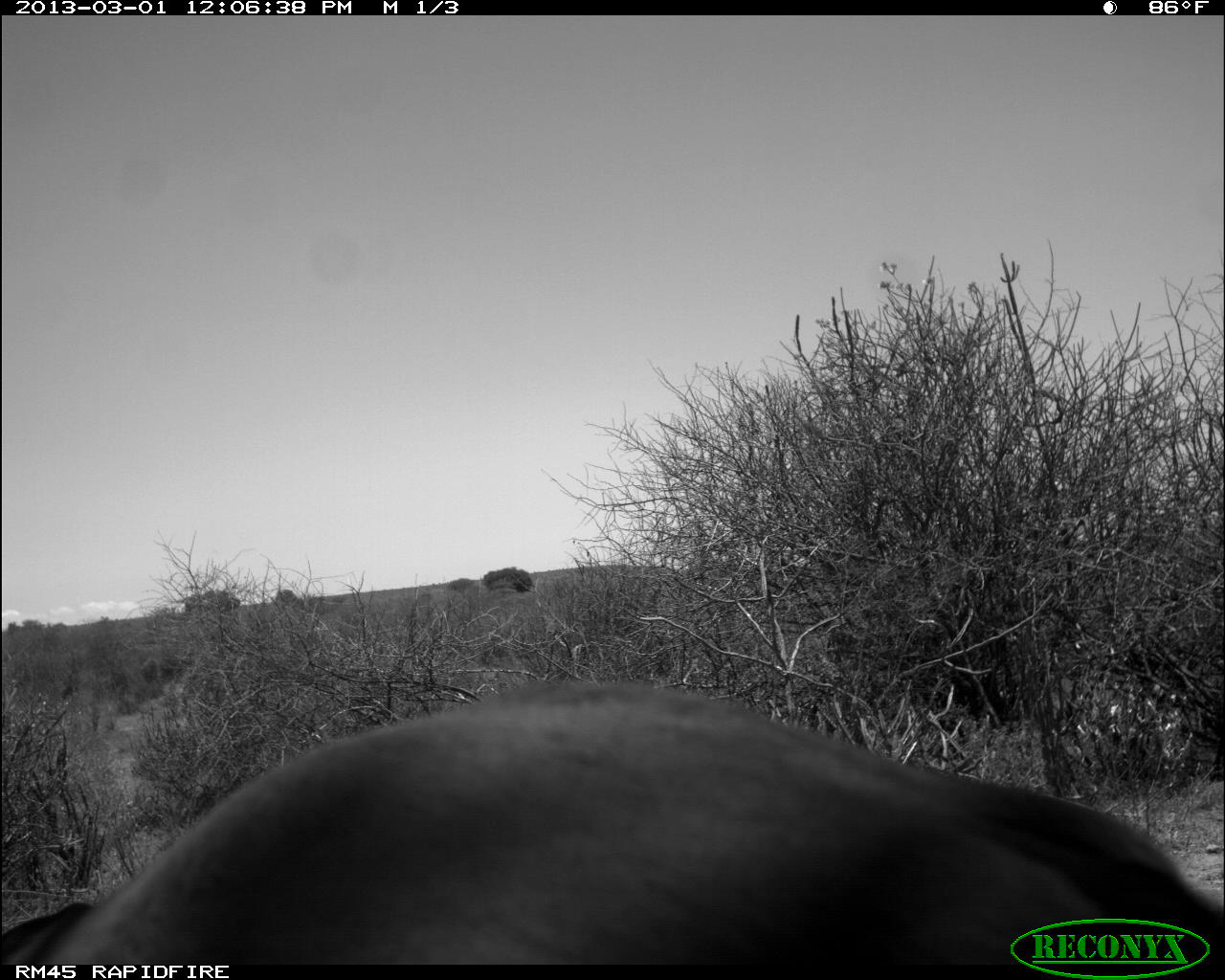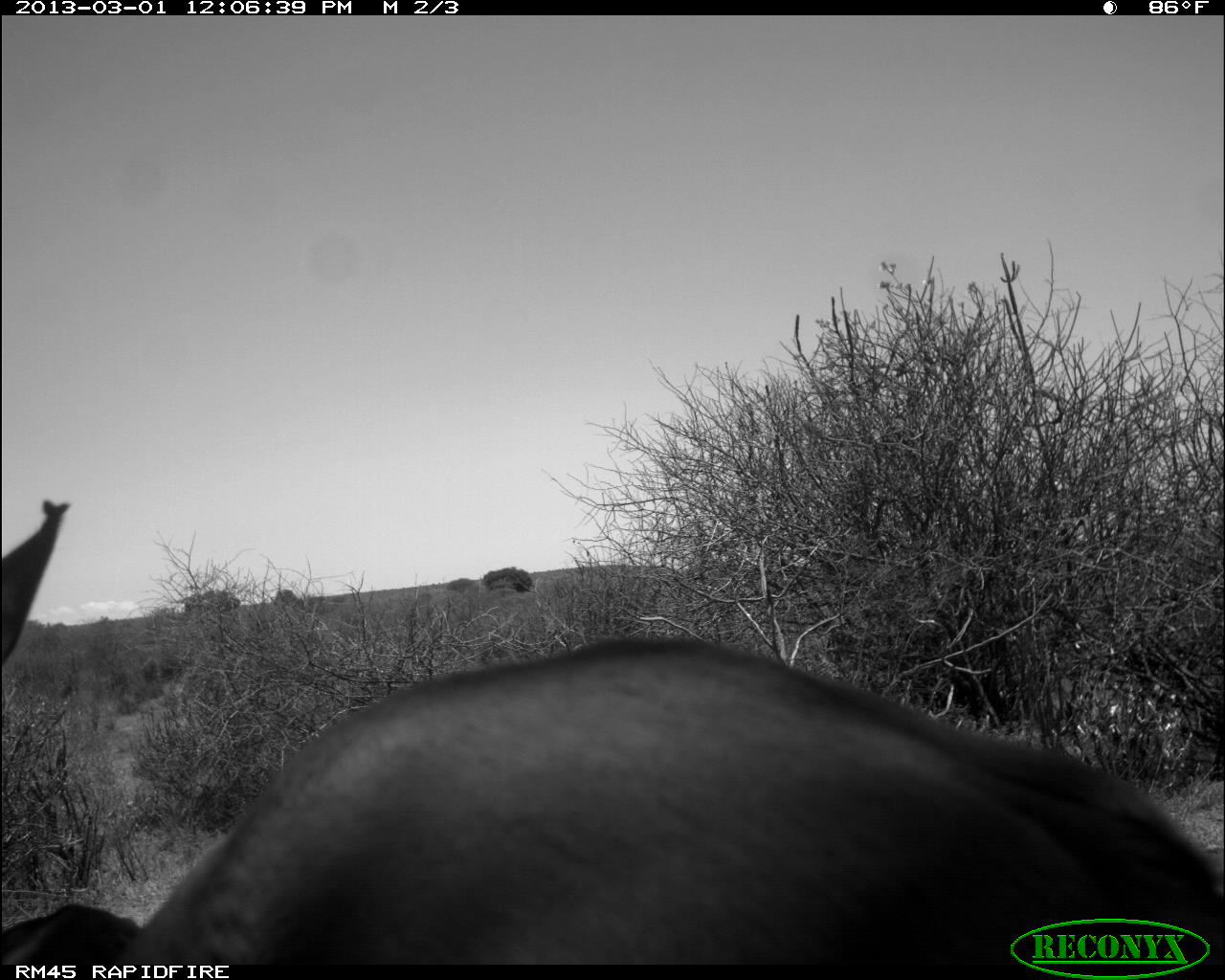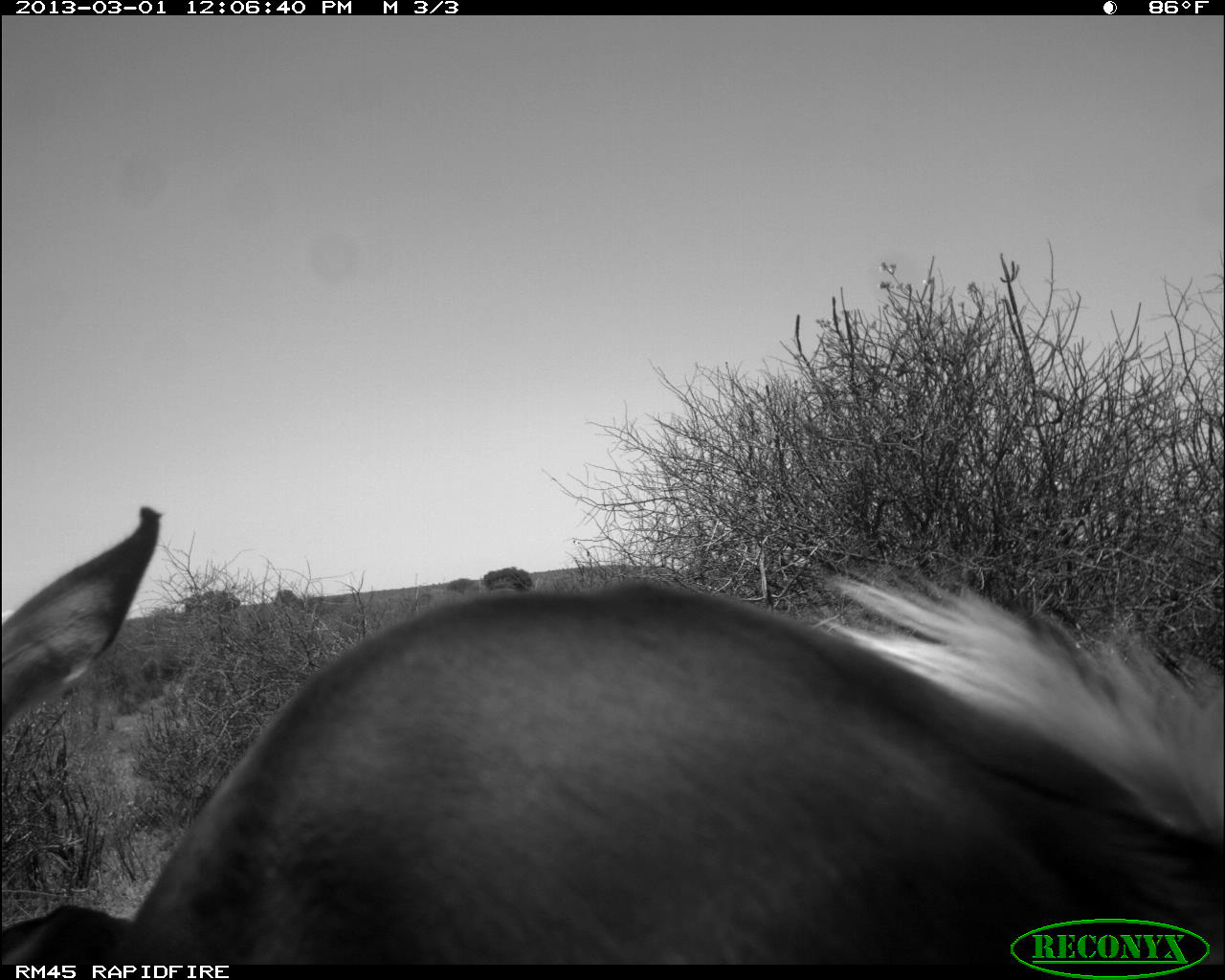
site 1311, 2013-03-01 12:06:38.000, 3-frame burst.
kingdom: Animalia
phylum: Chordata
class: Mammalia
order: Artiodactyla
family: Bovidae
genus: Aepyceros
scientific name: Aepyceros melampus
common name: impala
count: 2